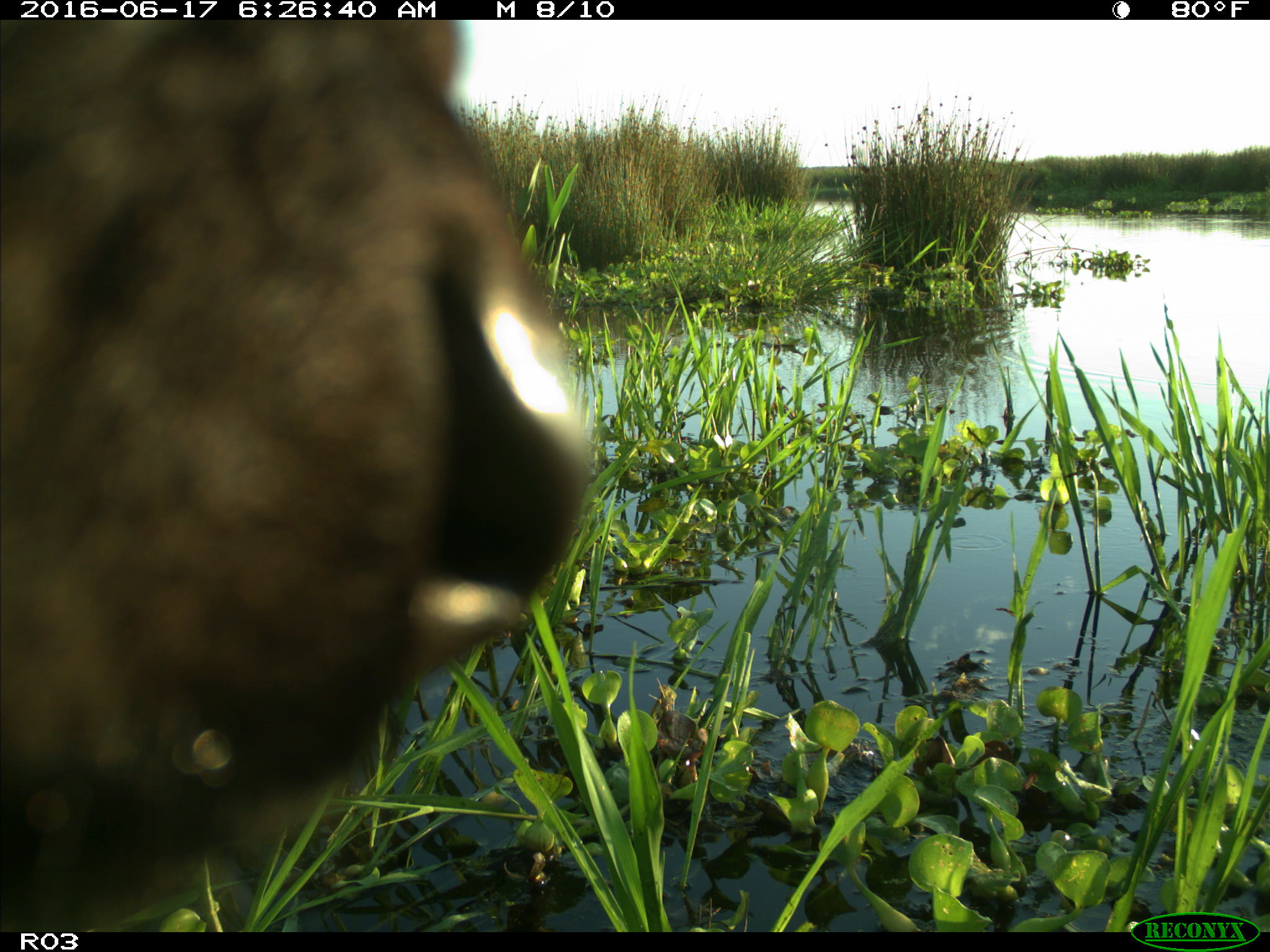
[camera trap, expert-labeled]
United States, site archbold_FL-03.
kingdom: Animalia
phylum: Chordata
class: Mammalia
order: Artiodactyla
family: Bovidae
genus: Bos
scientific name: Bos taurus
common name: domestic cow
Bos taurus (domestic cow).